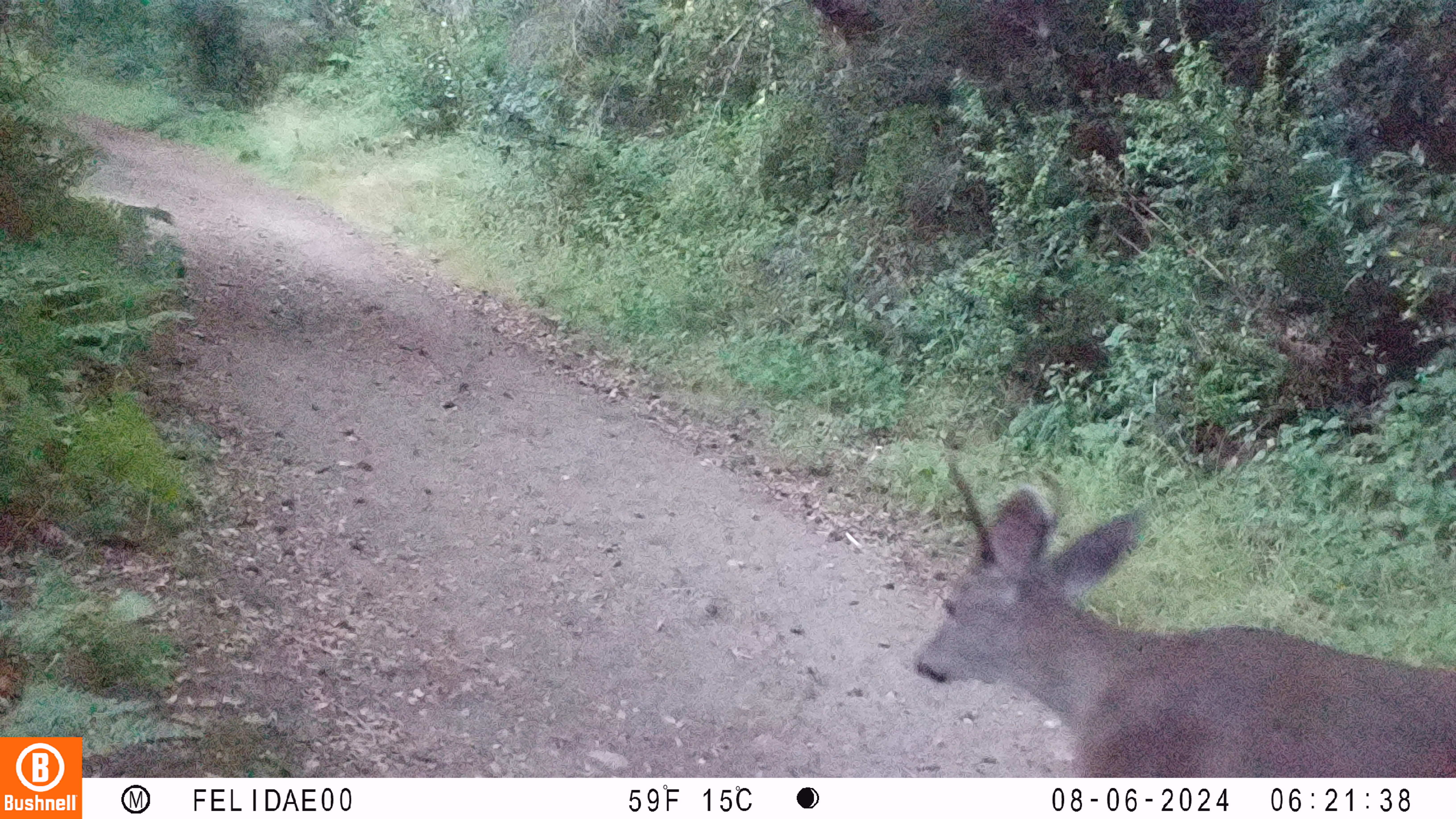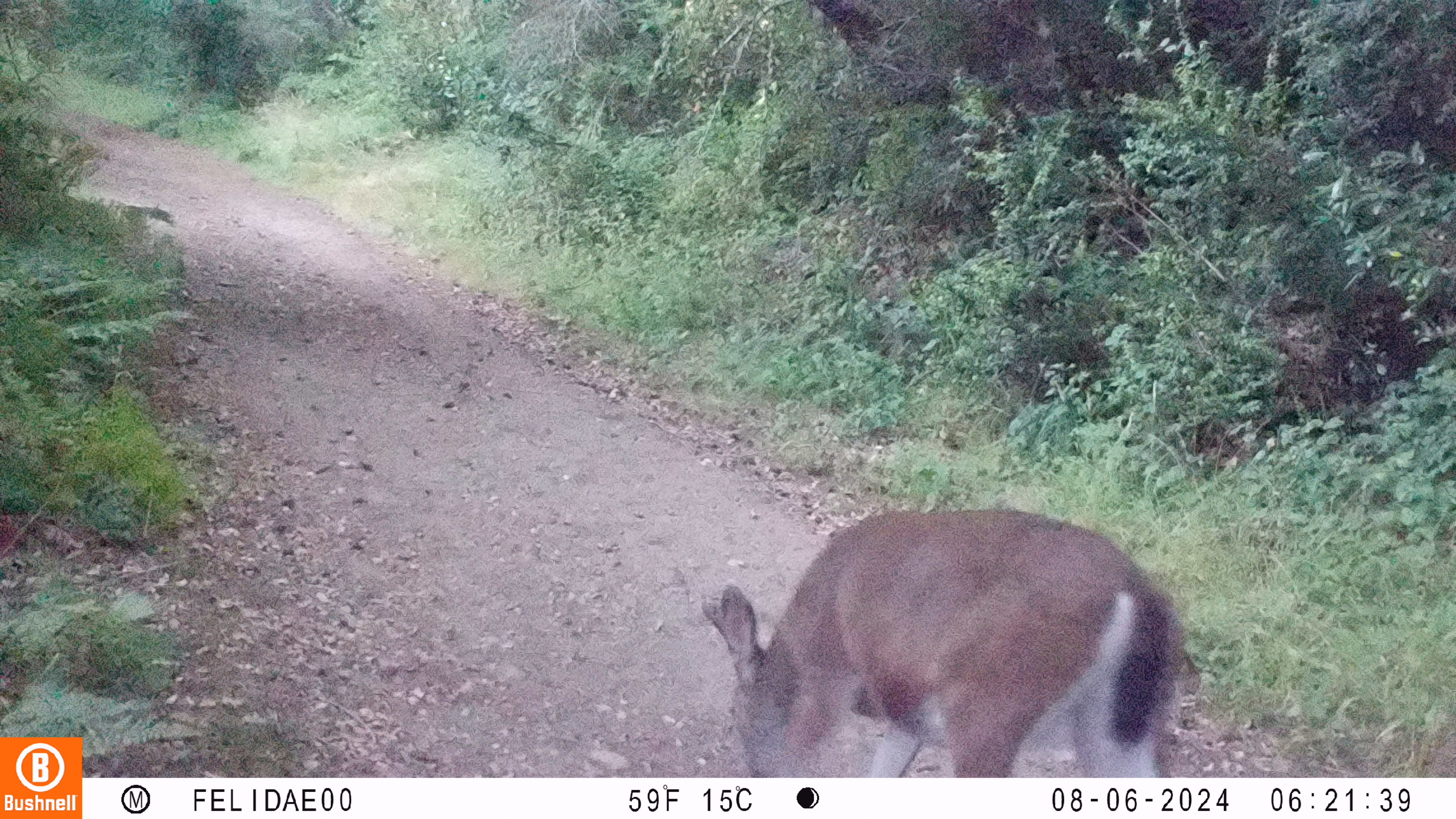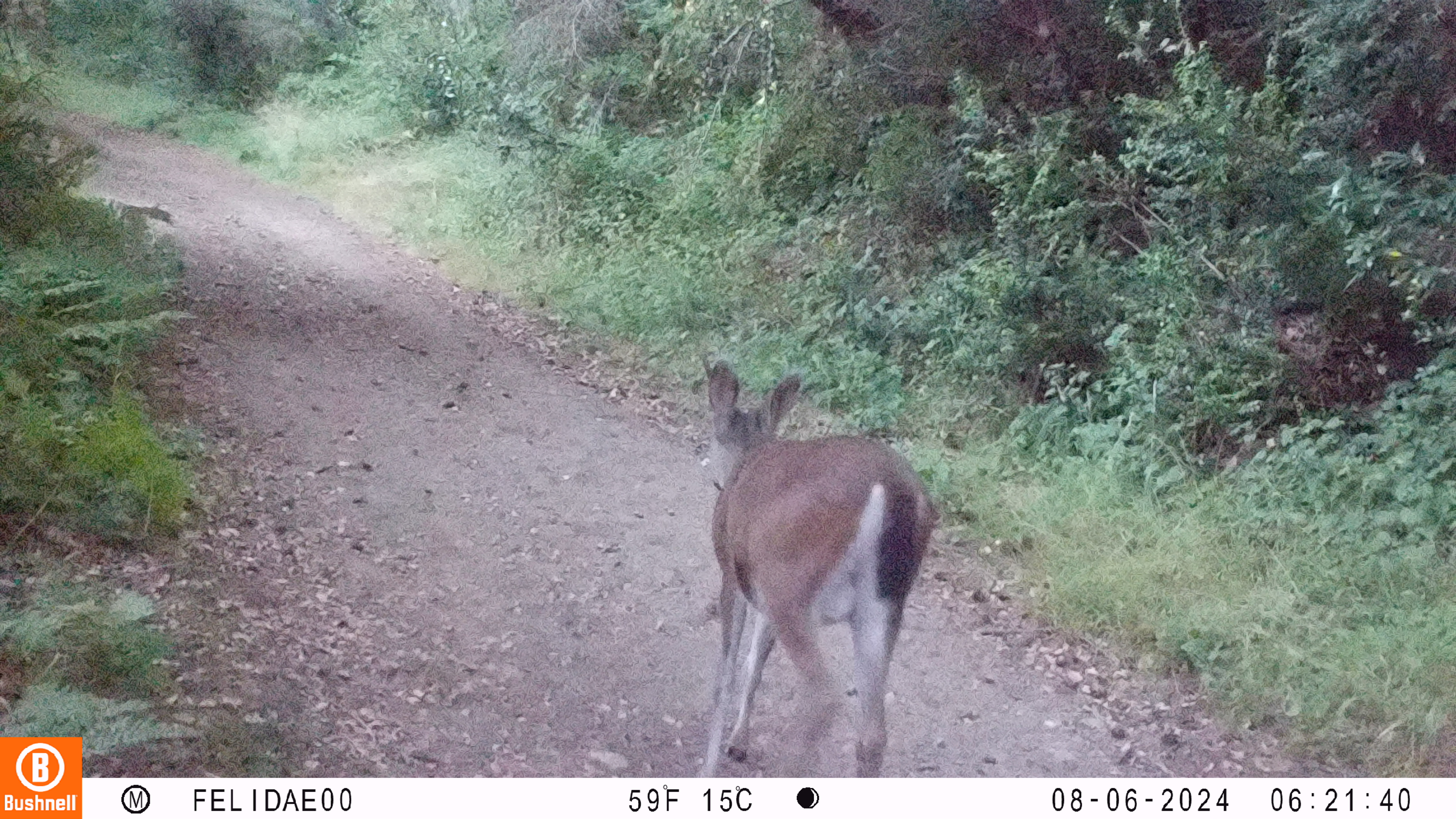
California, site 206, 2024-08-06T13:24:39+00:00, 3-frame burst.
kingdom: Animalia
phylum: Chordata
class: Mammalia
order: Artiodactyla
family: Cervidae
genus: Odocoileus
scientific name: Odocoileus hemionus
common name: mule deer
Mule deer (Odocoileus hemionus).